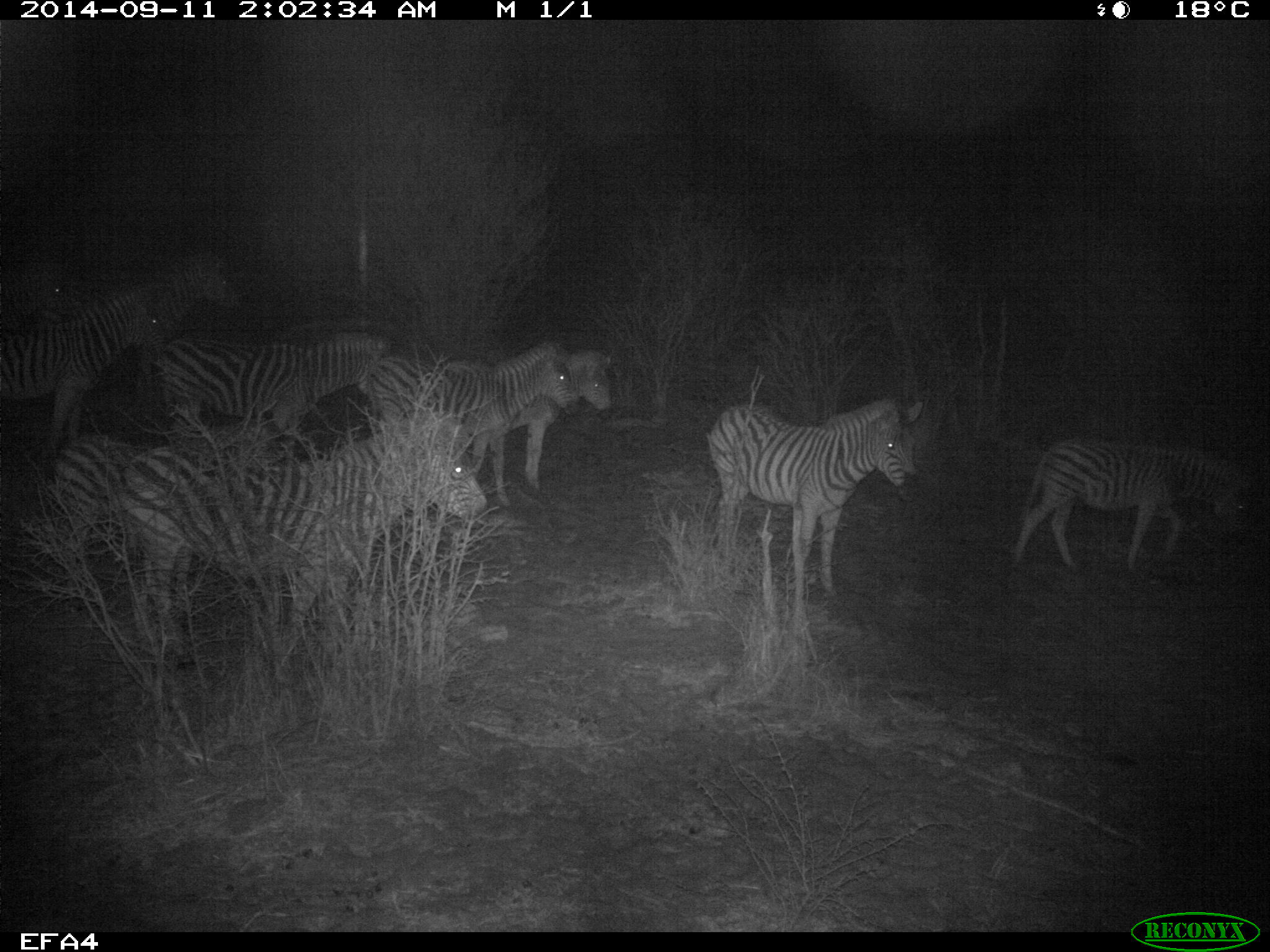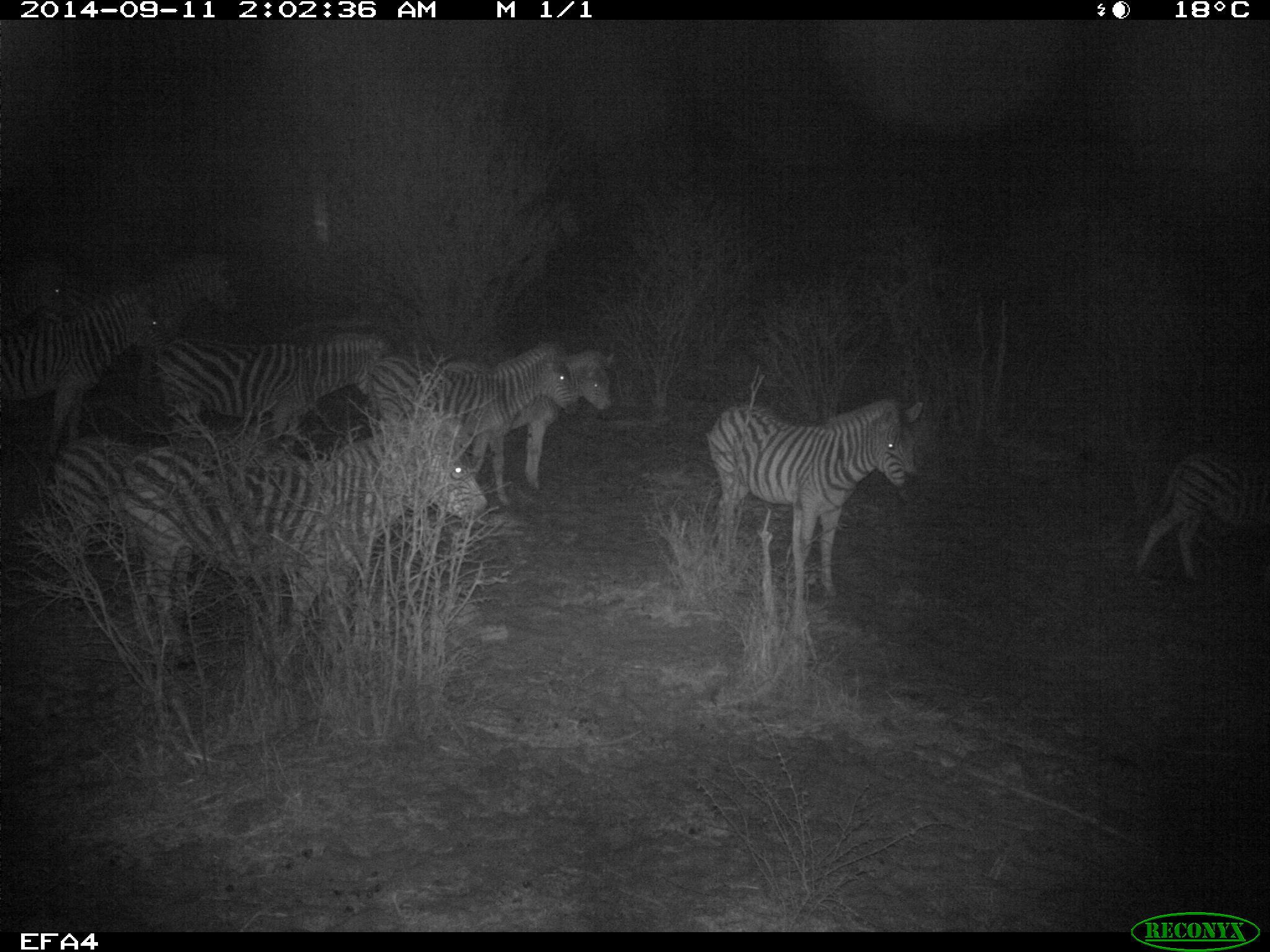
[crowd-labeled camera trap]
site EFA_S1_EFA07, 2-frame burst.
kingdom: Animalia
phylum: Chordata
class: Mammalia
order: Perissodactyla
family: Equidae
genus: Equus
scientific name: Equus quagga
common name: plains zebra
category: zebraplains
Zebraplains (plains zebra) (Equus quagga), count 9. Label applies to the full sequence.